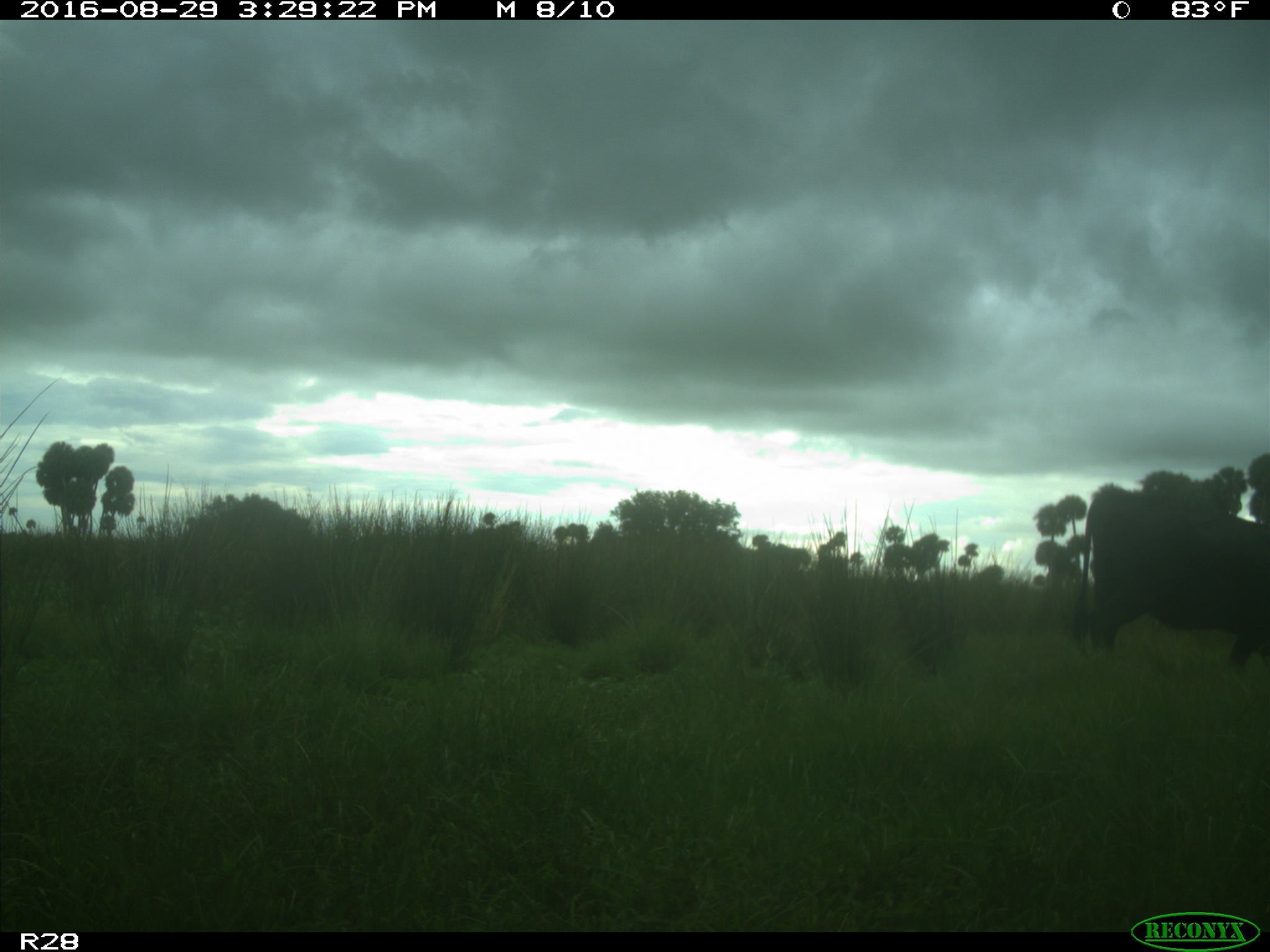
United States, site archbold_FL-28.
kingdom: Animalia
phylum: Chordata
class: Mammalia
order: Artiodactyla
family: Bovidae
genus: Bos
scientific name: Bos taurus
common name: domestic cow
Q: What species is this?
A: Bos taurus (domestic cow).